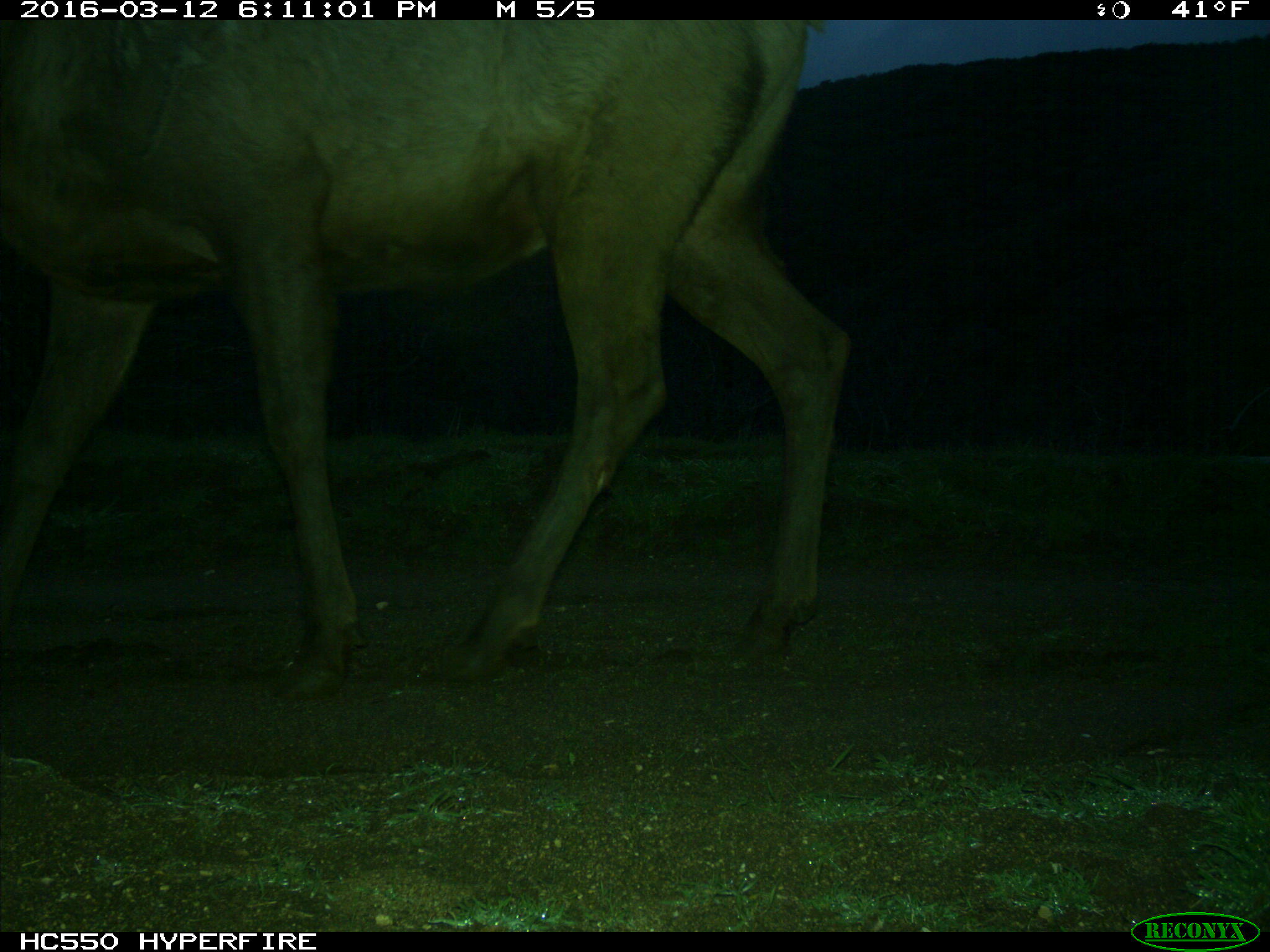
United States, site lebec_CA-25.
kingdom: Animalia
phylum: Chordata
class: Mammalia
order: Artiodactyla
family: Cervidae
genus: Cervus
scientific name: Cervus canadensis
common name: elk